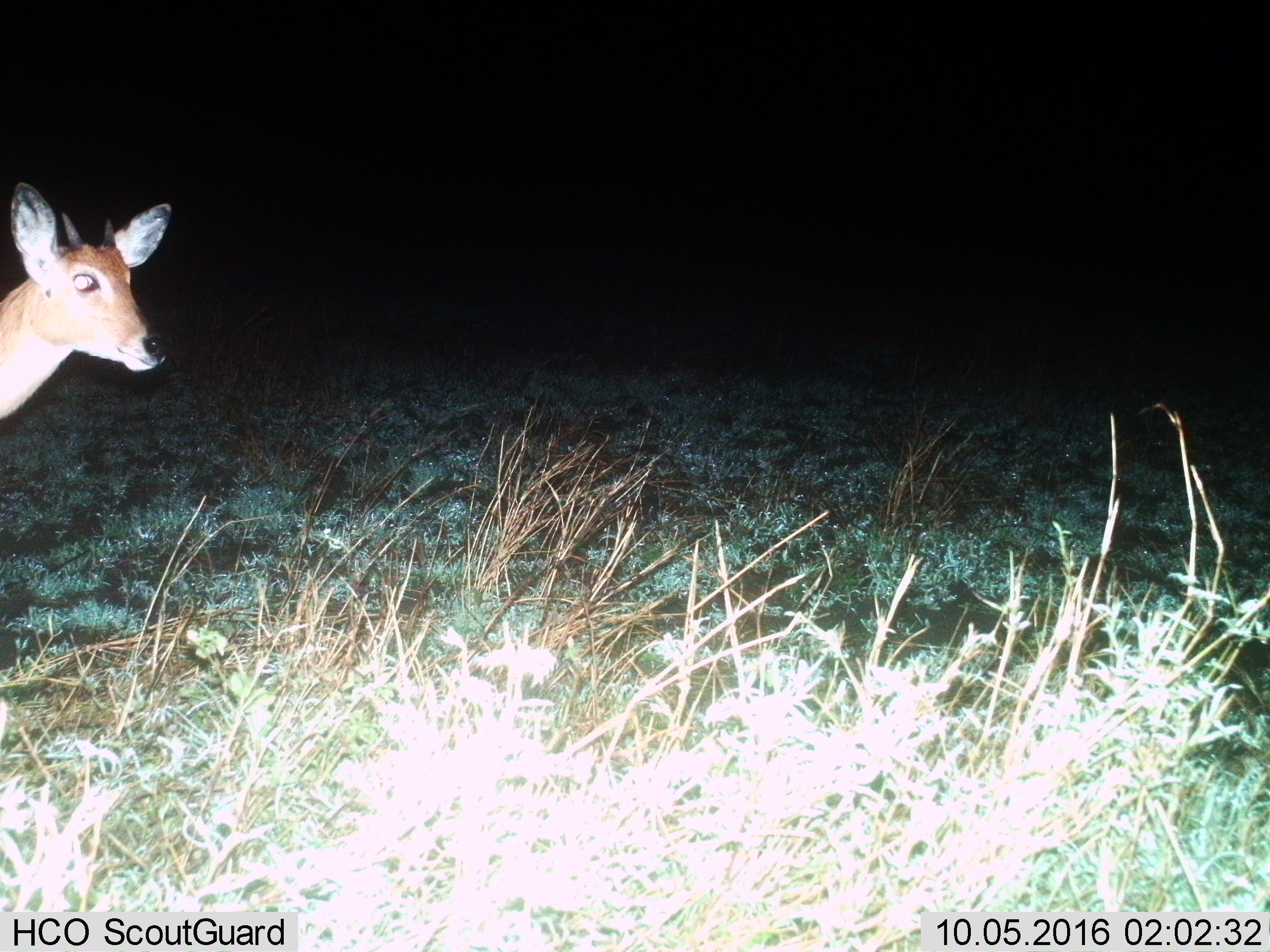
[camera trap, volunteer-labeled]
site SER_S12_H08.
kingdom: Animalia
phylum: Chordata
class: Mammalia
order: Artiodactyla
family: Bovidae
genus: Redunca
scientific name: Redunca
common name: reedbuck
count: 1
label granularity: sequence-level